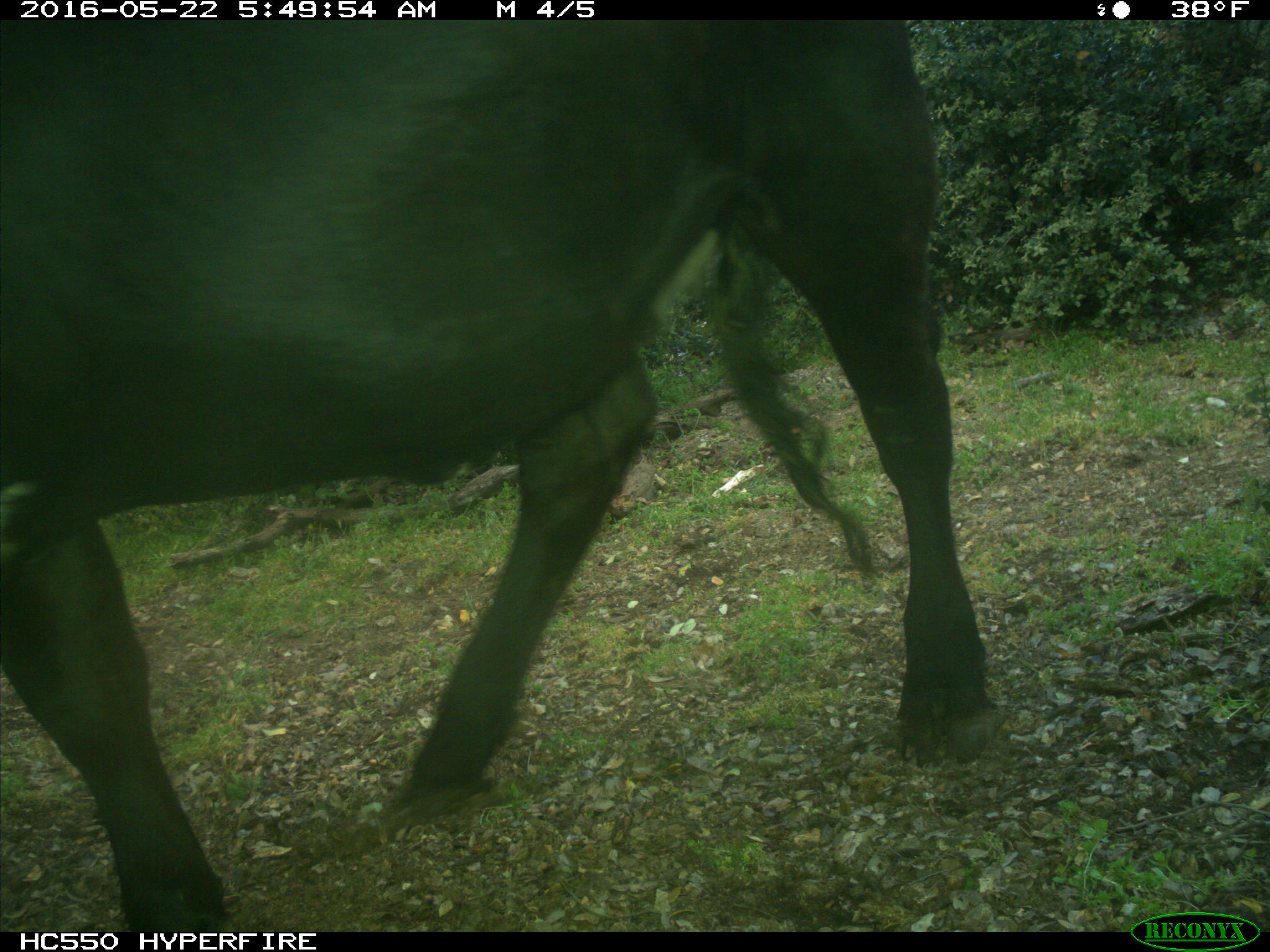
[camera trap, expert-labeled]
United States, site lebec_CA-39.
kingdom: Animalia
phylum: Chordata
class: Mammalia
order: Artiodactyla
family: Bovidae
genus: Bos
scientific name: Bos taurus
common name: domestic cow